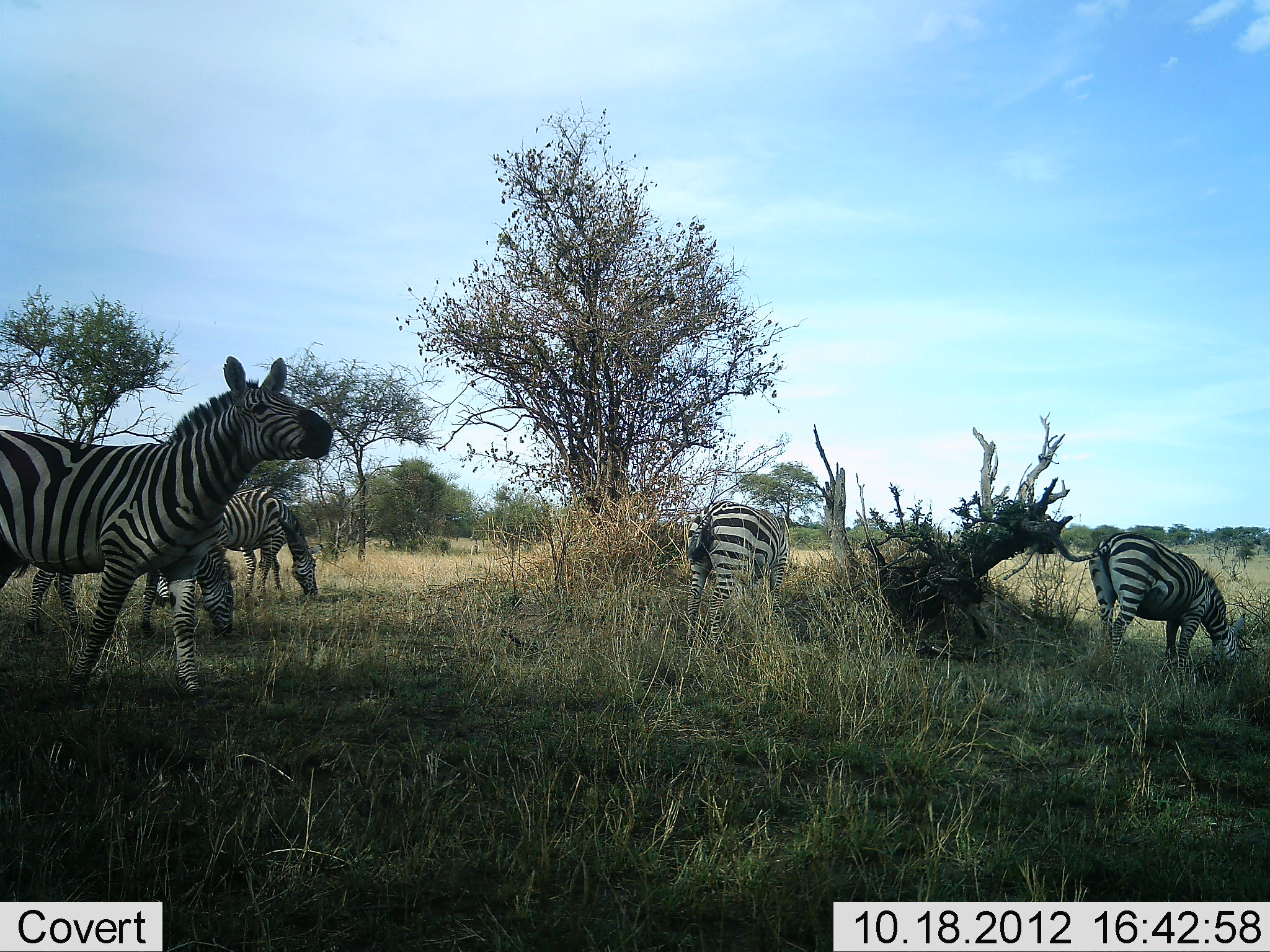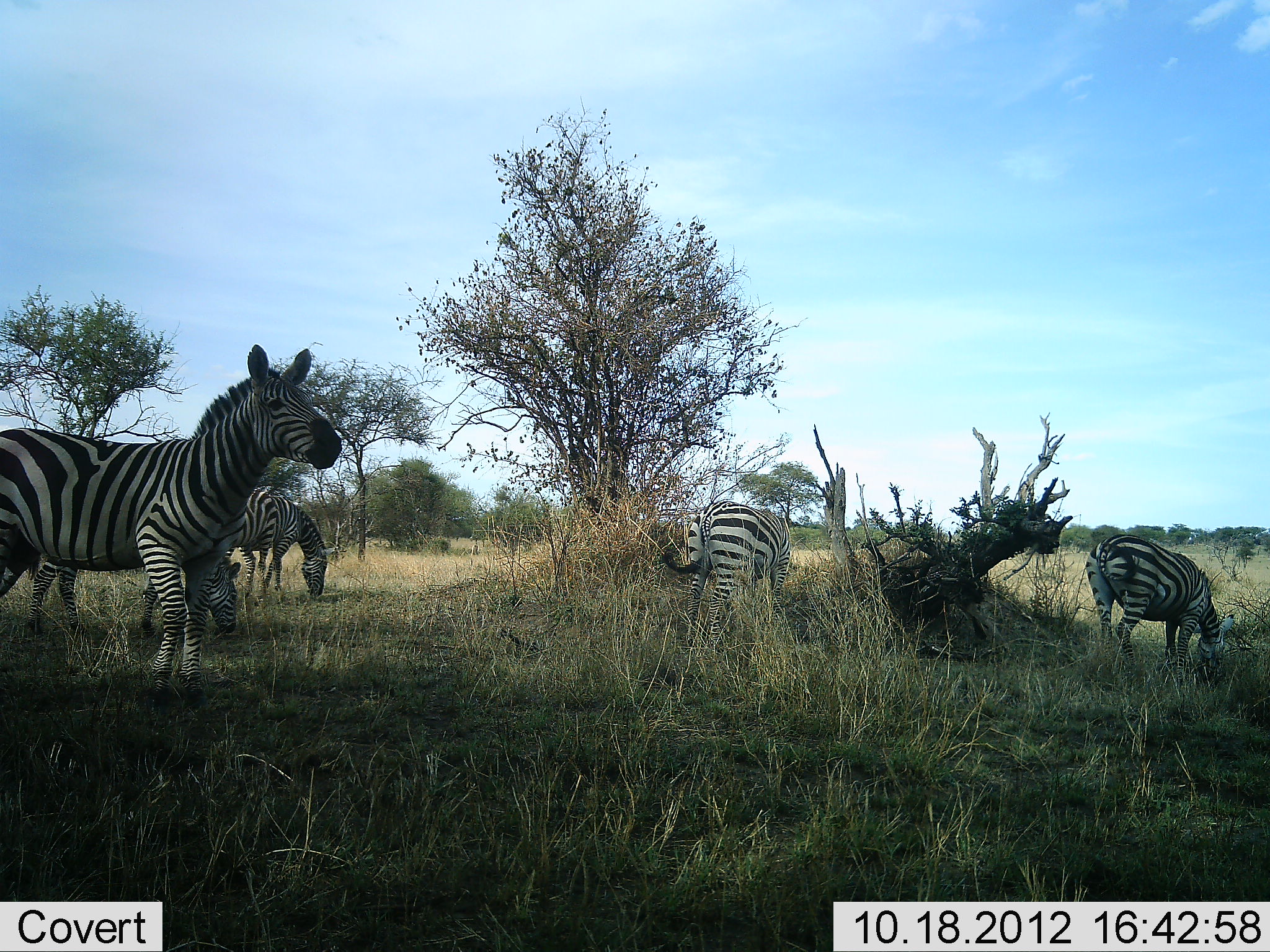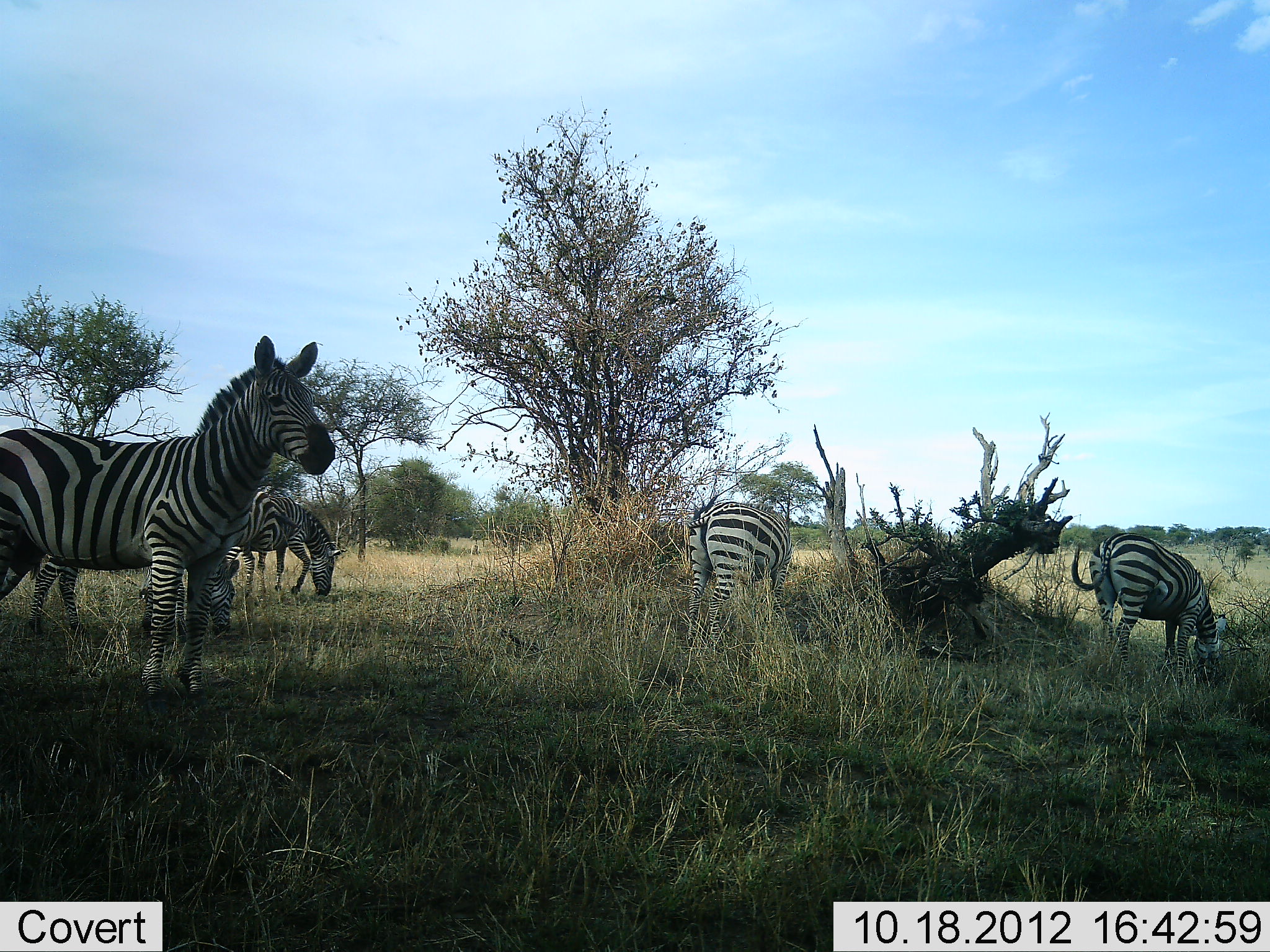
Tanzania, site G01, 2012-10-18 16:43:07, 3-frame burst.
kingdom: Animalia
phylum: Chordata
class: Mammalia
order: Perissodactyla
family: Equidae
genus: Equus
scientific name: Equus quagga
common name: plains zebra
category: zebra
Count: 5.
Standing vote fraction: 80%.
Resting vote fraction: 0%.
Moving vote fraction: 20%.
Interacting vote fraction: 0%.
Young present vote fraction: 0%.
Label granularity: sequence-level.